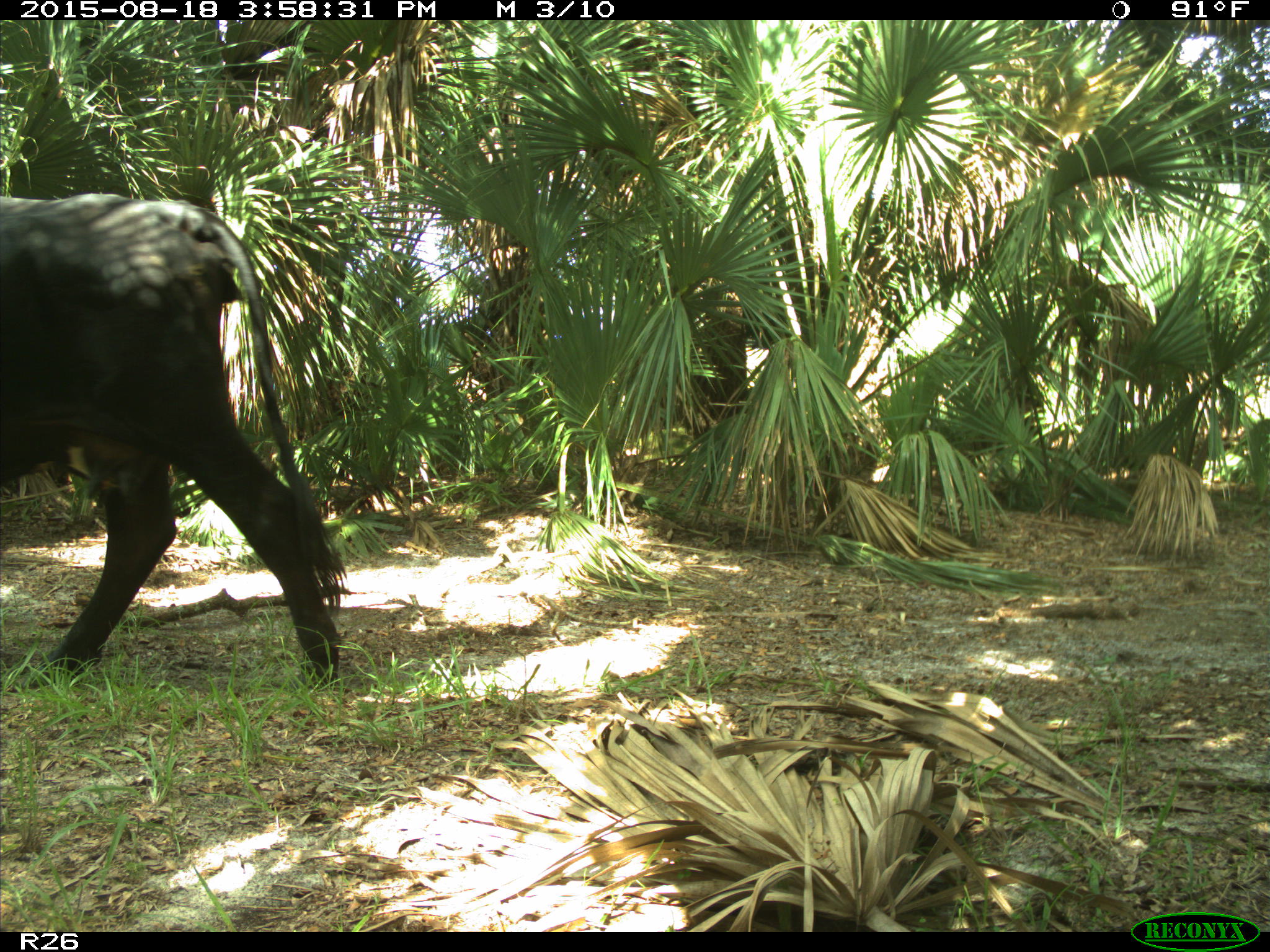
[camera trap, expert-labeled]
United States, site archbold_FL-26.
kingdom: Animalia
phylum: Chordata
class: Mammalia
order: Artiodactyla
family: Bovidae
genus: Bos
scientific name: Bos taurus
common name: domestic cow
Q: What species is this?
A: Bos taurus (domestic cow).